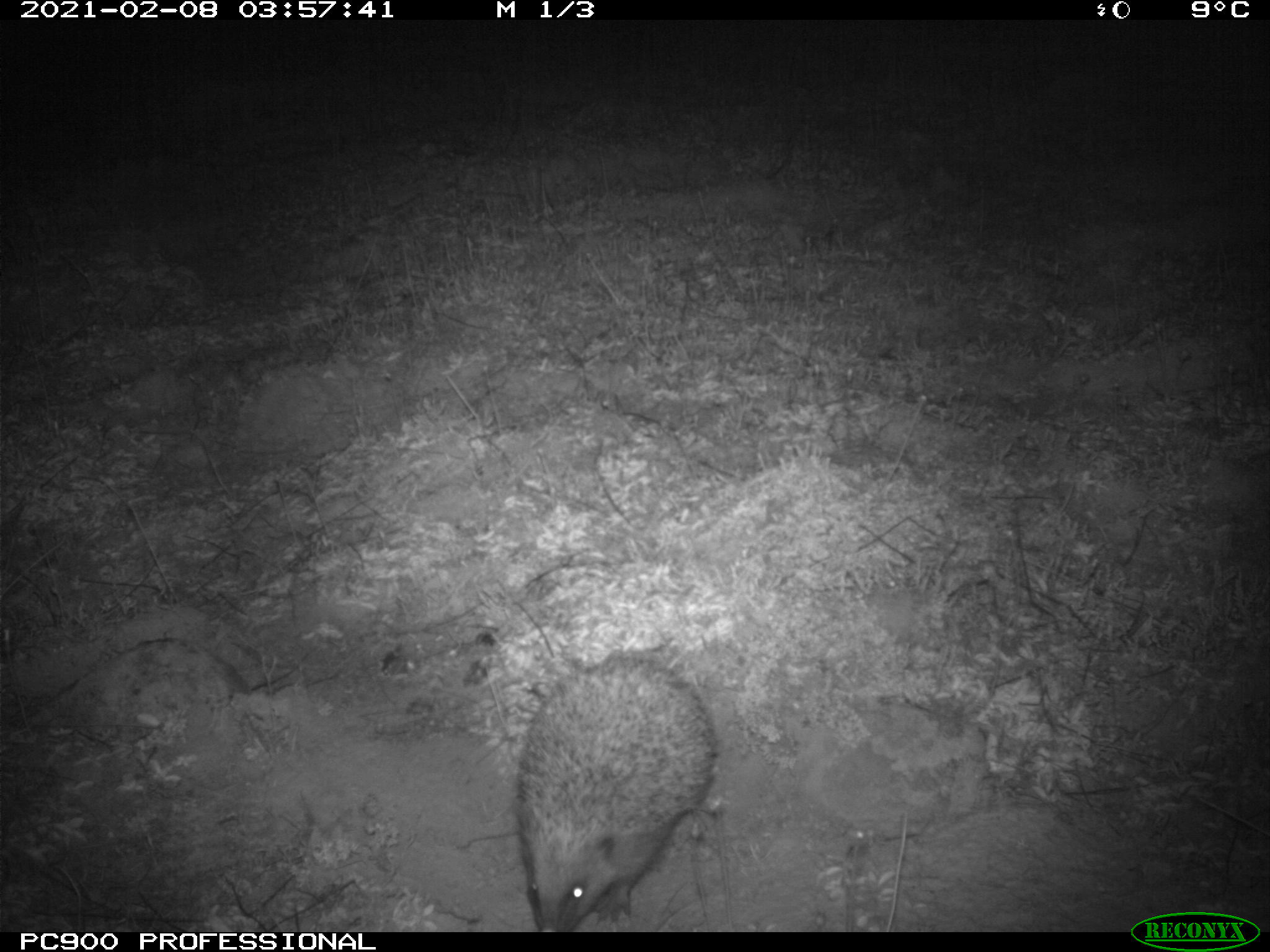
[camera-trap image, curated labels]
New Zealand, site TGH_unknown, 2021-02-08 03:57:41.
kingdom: Animalia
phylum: Chordata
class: Mammalia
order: Eulipotyphla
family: Erinaceidae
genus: Erinaceus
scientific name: Erinaceus europaeus europaeus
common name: european hedgehog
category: hedgehog